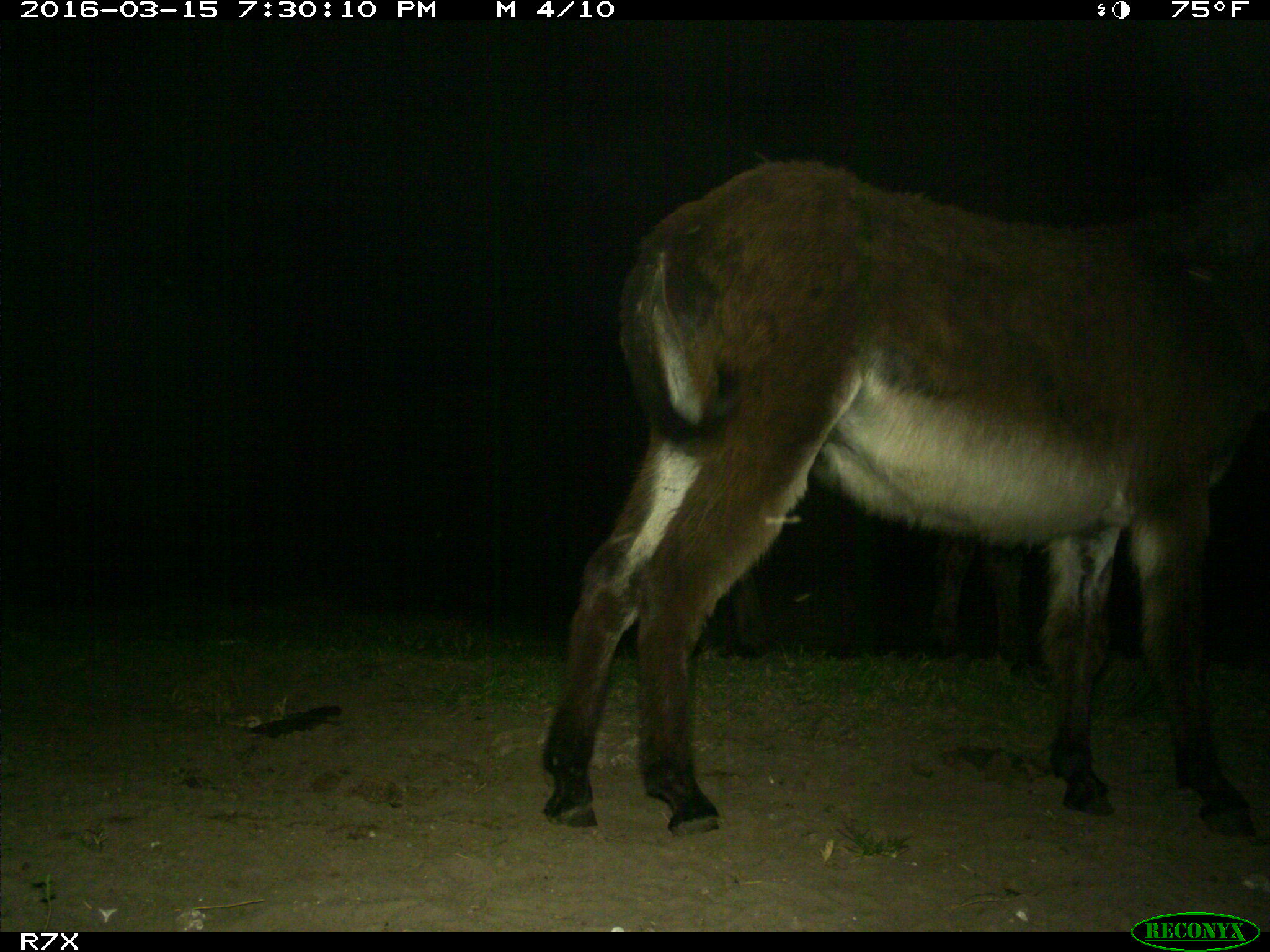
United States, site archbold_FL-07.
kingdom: Animalia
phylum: Chordata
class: Mammalia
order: Perissodactyla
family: Equidae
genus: Equus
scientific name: Equus africanus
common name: african wild ass